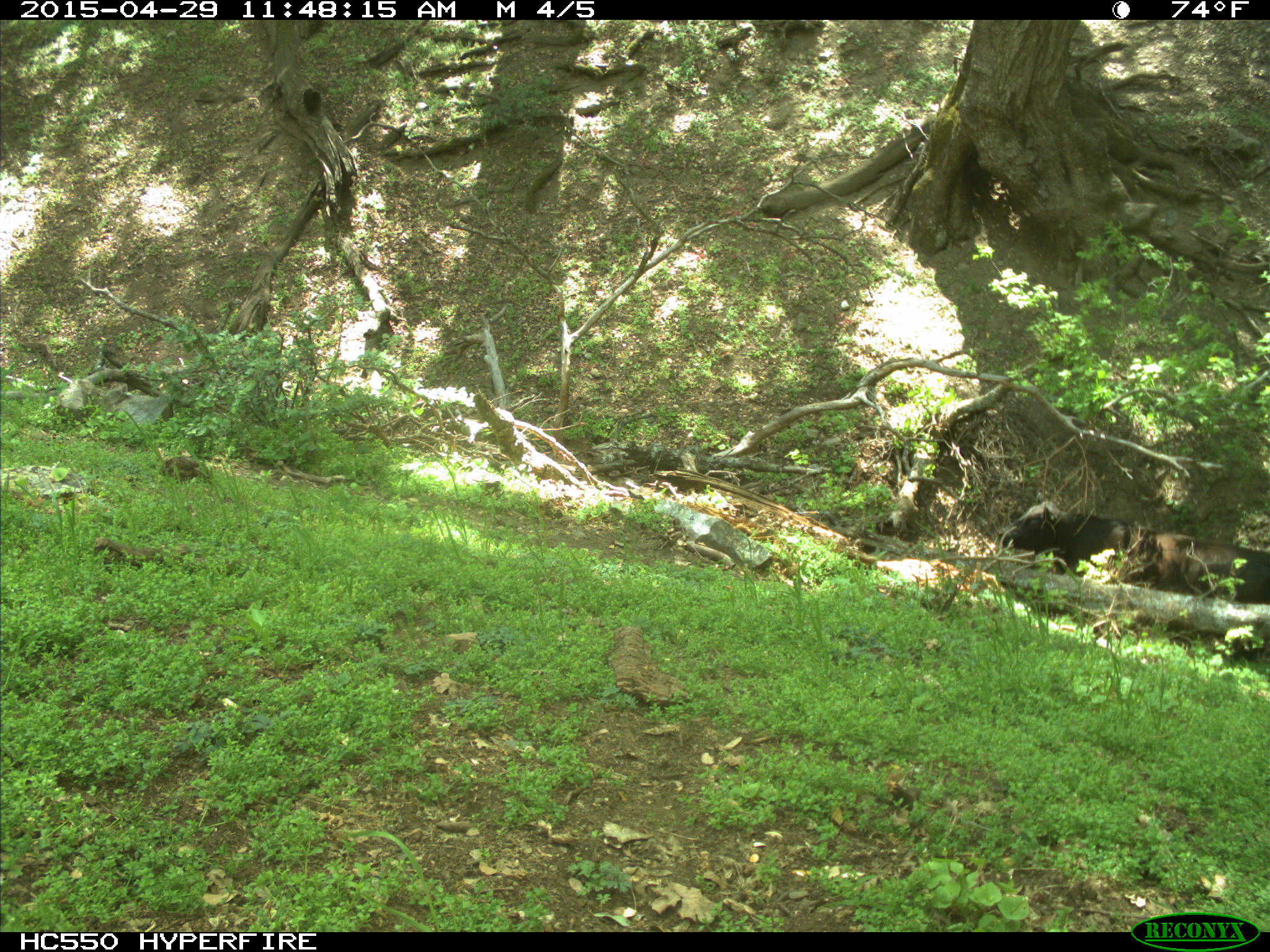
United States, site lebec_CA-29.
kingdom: Animalia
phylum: Chordata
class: Mammalia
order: Artiodactyla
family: Bovidae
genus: Bos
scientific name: Bos taurus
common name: domestic cow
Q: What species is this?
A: Bos taurus (domestic cow).